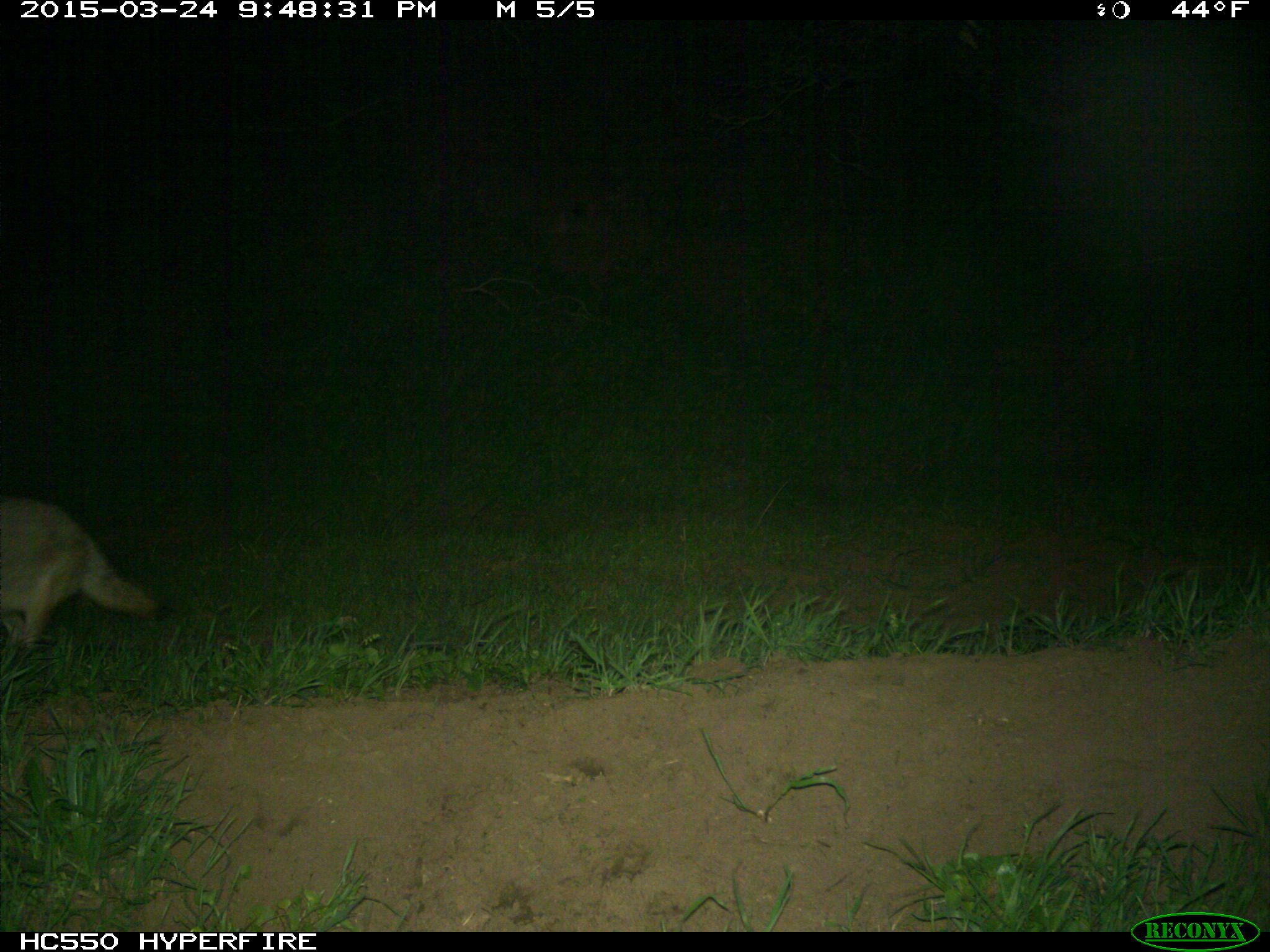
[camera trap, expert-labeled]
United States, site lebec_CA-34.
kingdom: Animalia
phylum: Chordata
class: Mammalia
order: Carnivora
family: Canidae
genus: Canis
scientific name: Canis latrans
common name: coyote